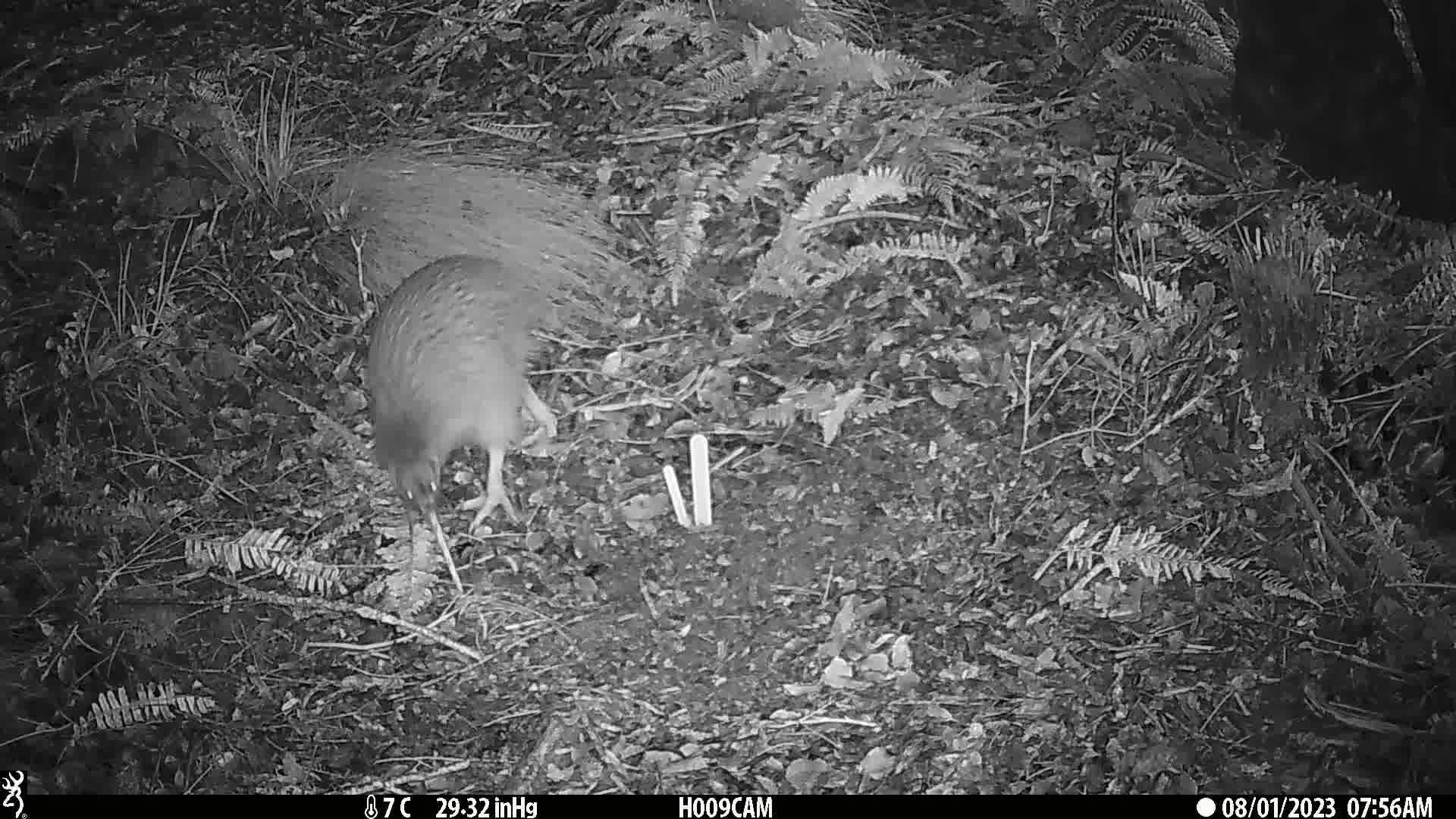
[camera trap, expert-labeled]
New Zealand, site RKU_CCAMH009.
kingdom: Animalia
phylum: Chordata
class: Aves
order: Apterygiformes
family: Apterygidae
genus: Apteryx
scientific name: Apteryx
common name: kiwi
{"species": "kiwi (Apteryx)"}